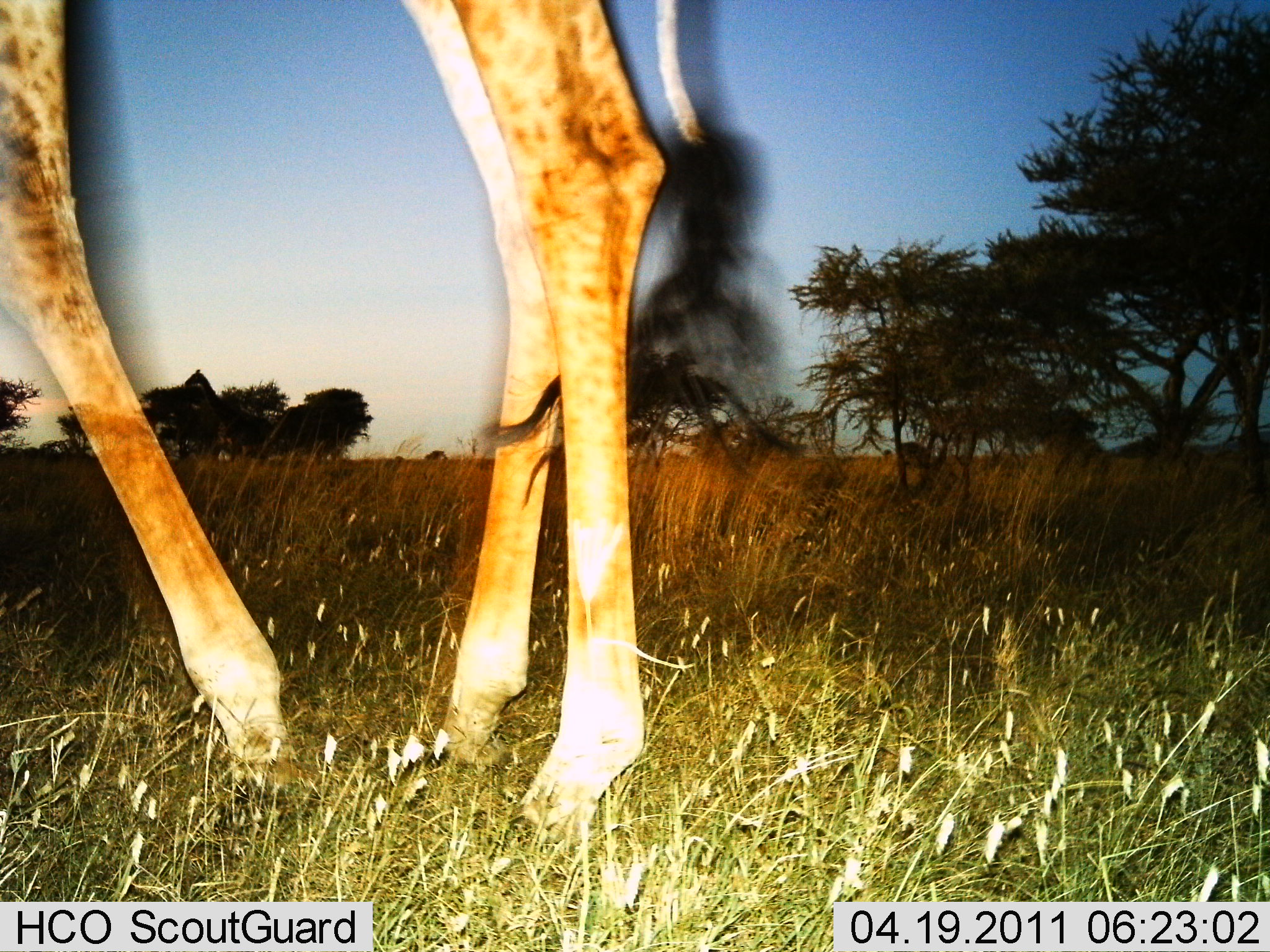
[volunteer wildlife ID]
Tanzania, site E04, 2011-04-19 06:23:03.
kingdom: Animalia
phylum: Chordata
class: Mammalia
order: Artiodactyla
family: Giraffidae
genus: Giraffa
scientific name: Giraffa camelopardalis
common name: giraffe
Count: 1.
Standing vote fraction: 71%.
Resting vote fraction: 0%.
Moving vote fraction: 29%.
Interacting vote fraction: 0%.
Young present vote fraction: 0%.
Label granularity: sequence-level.